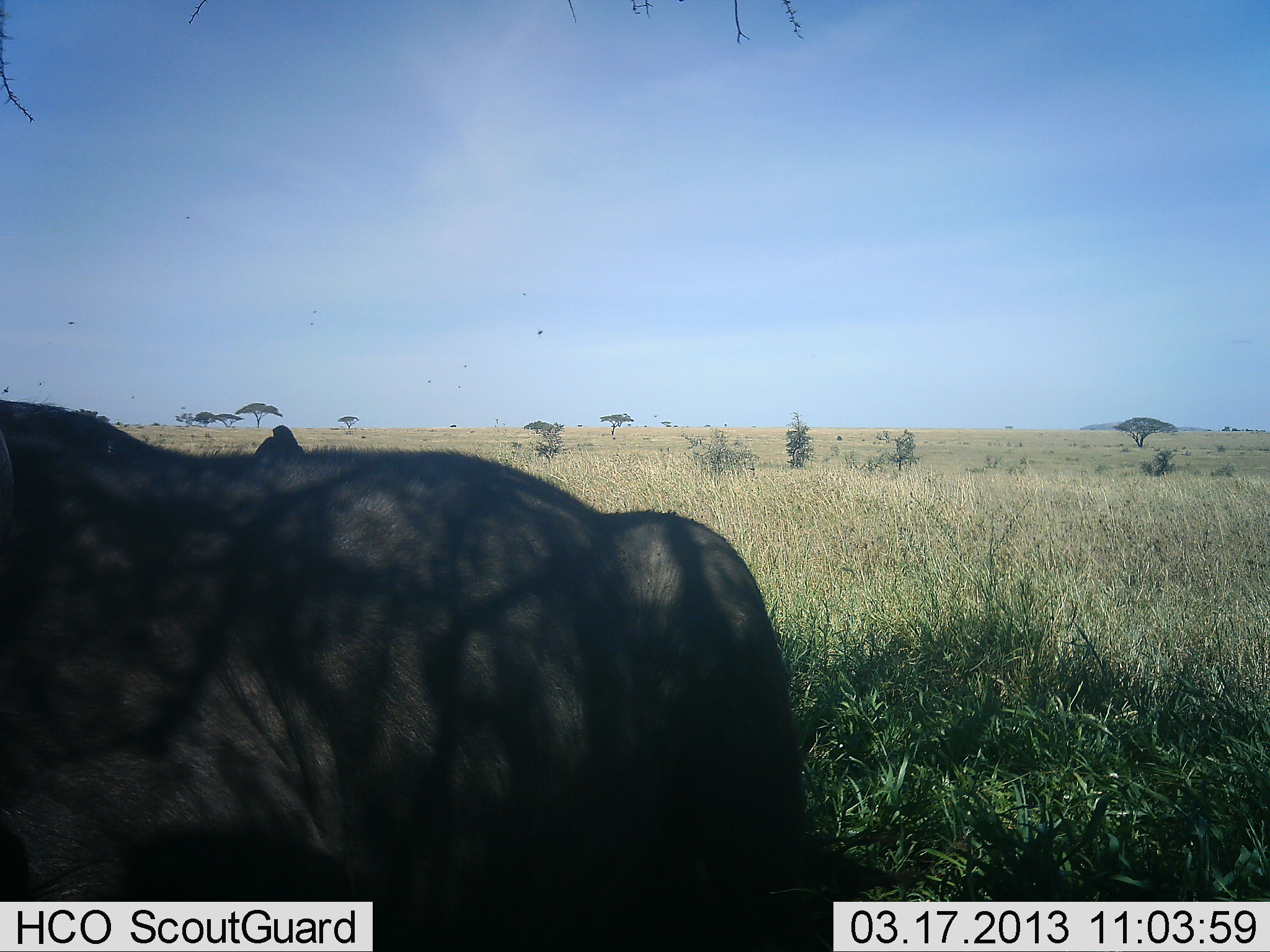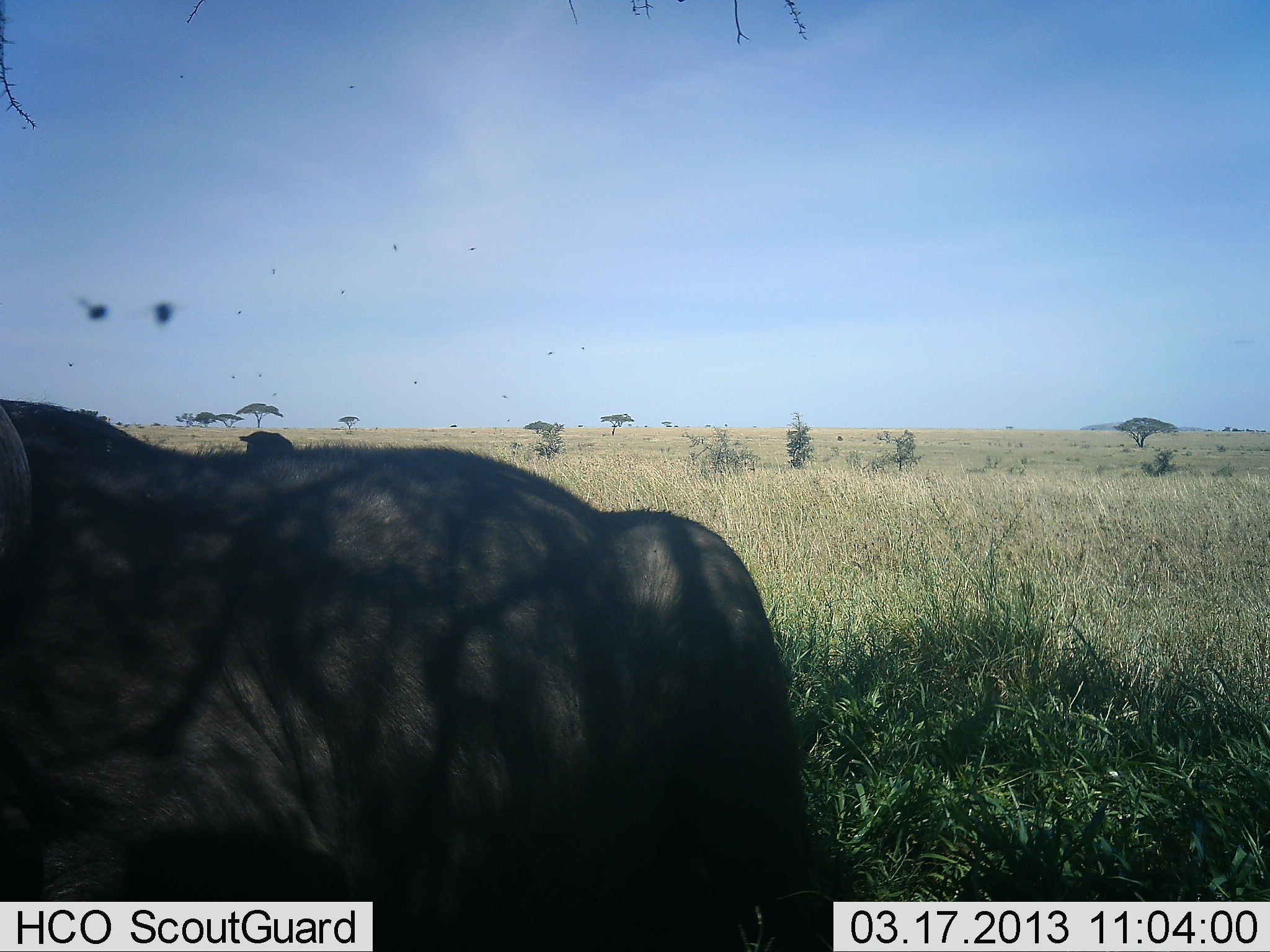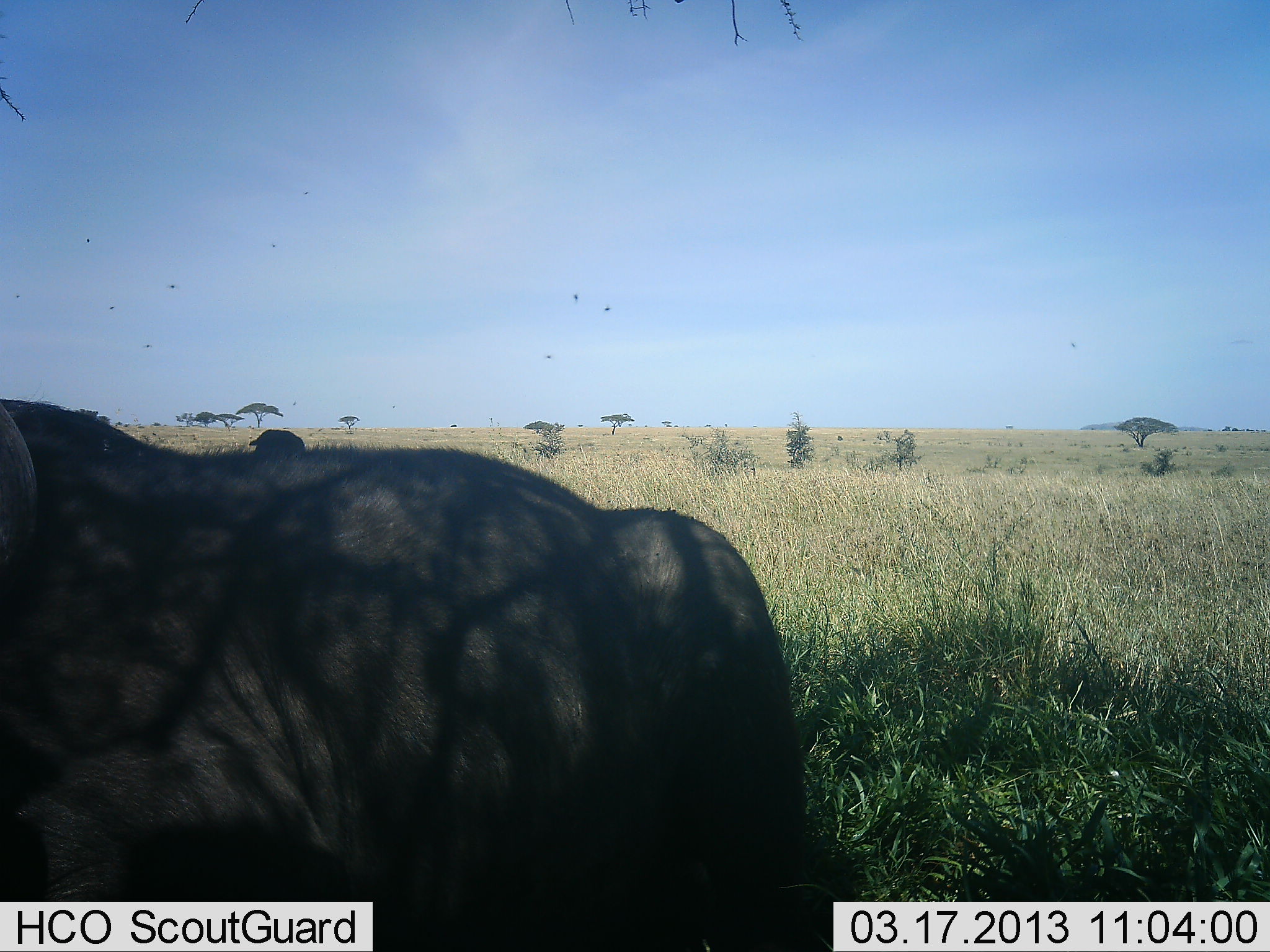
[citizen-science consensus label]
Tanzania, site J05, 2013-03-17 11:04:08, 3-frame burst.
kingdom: Animalia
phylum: Chordata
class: Mammalia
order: Artiodactyla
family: Bovidae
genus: Syncerus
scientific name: Syncerus caffer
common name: cape buffalo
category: buffalo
Buffalo (cape buffalo) (Syncerus caffer), count 1. Behavior (volunteer vote fractions): standing 31%, resting 69%, moving 6%, interacting 0%. Young present (vote fraction): 0%. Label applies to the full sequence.